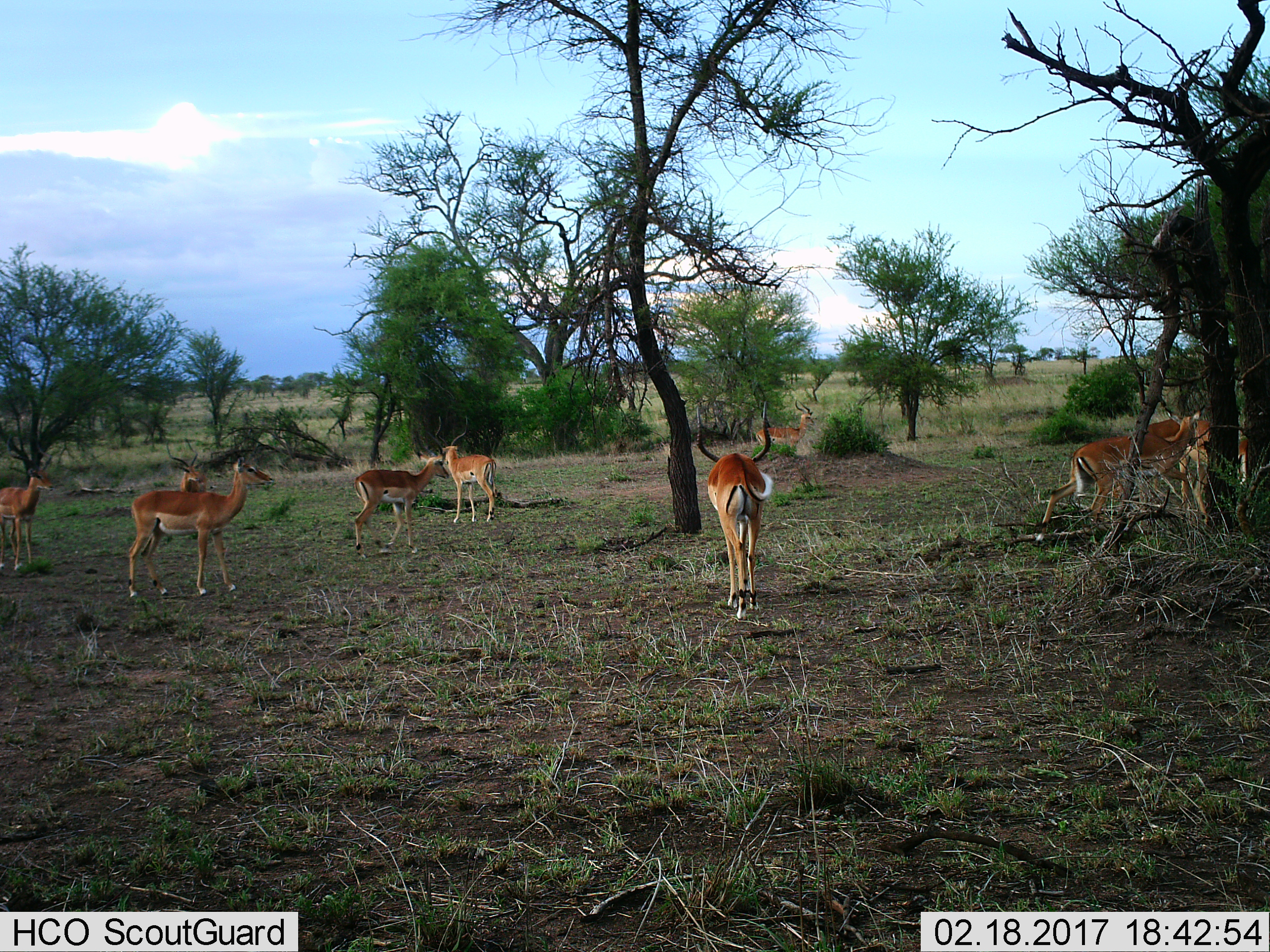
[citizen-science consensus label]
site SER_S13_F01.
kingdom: Animalia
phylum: Chordata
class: Mammalia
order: Artiodactyla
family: Bovidae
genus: Aepyceros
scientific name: Aepyceros melampus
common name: impala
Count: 9.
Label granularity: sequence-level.